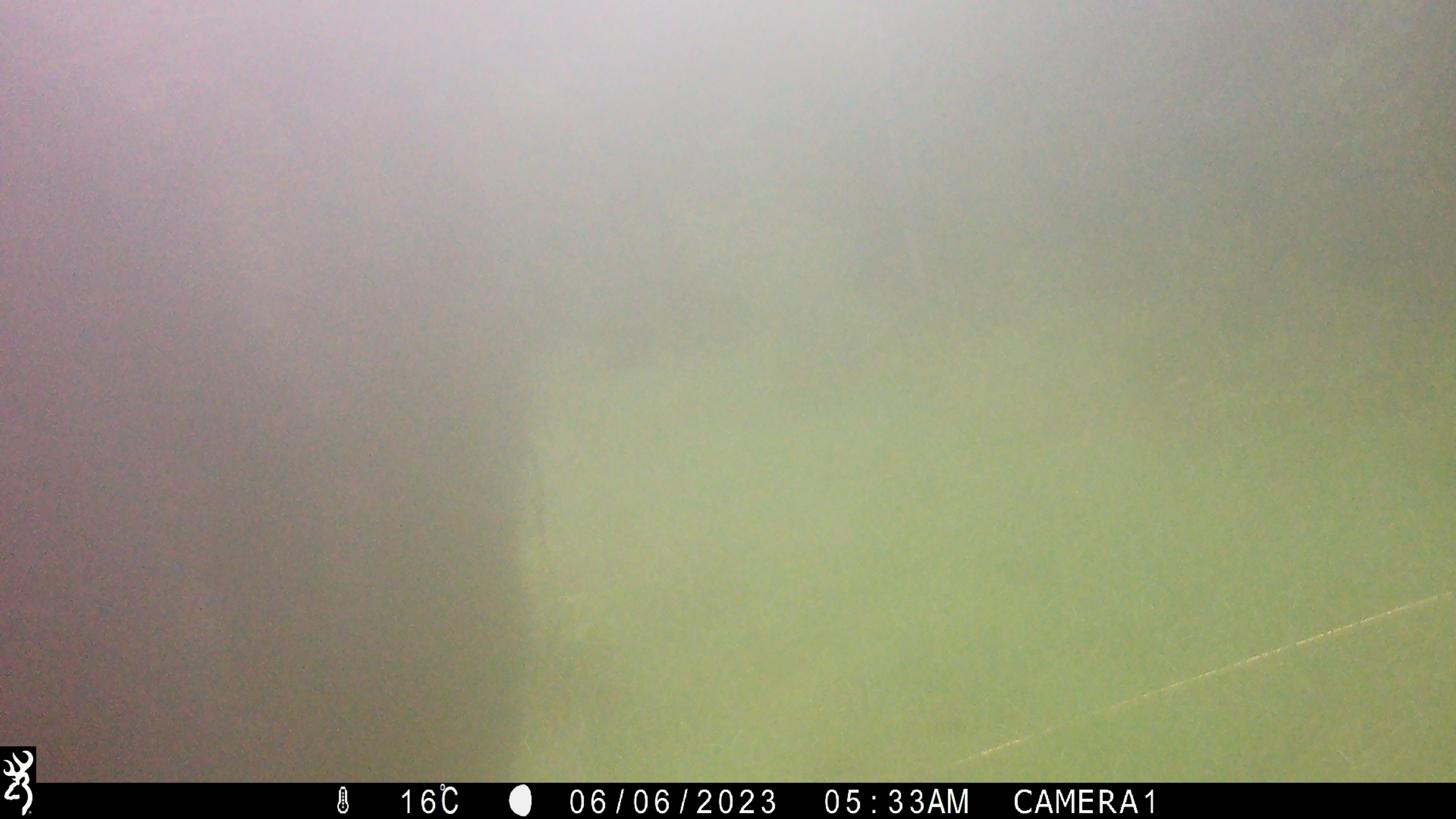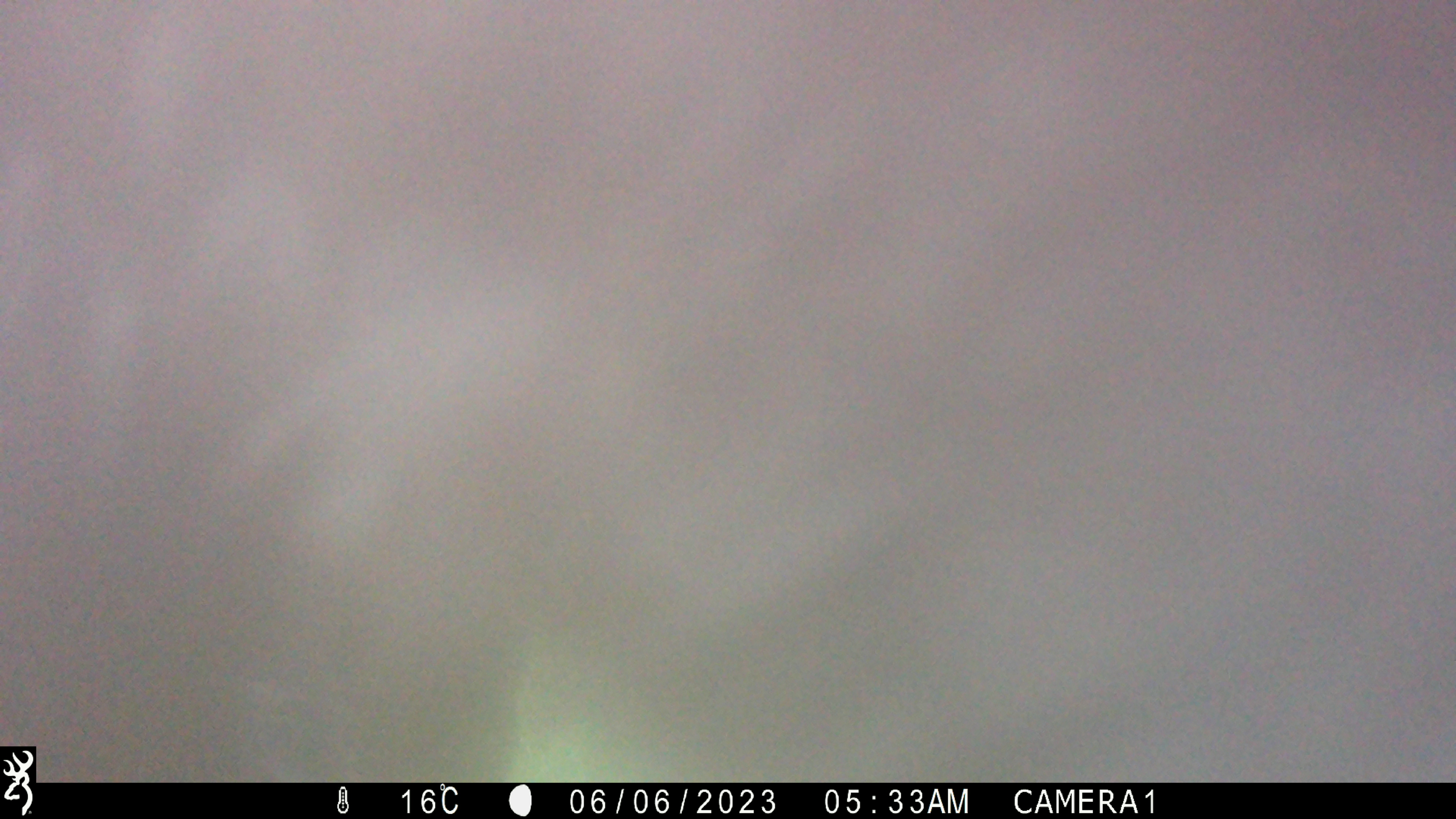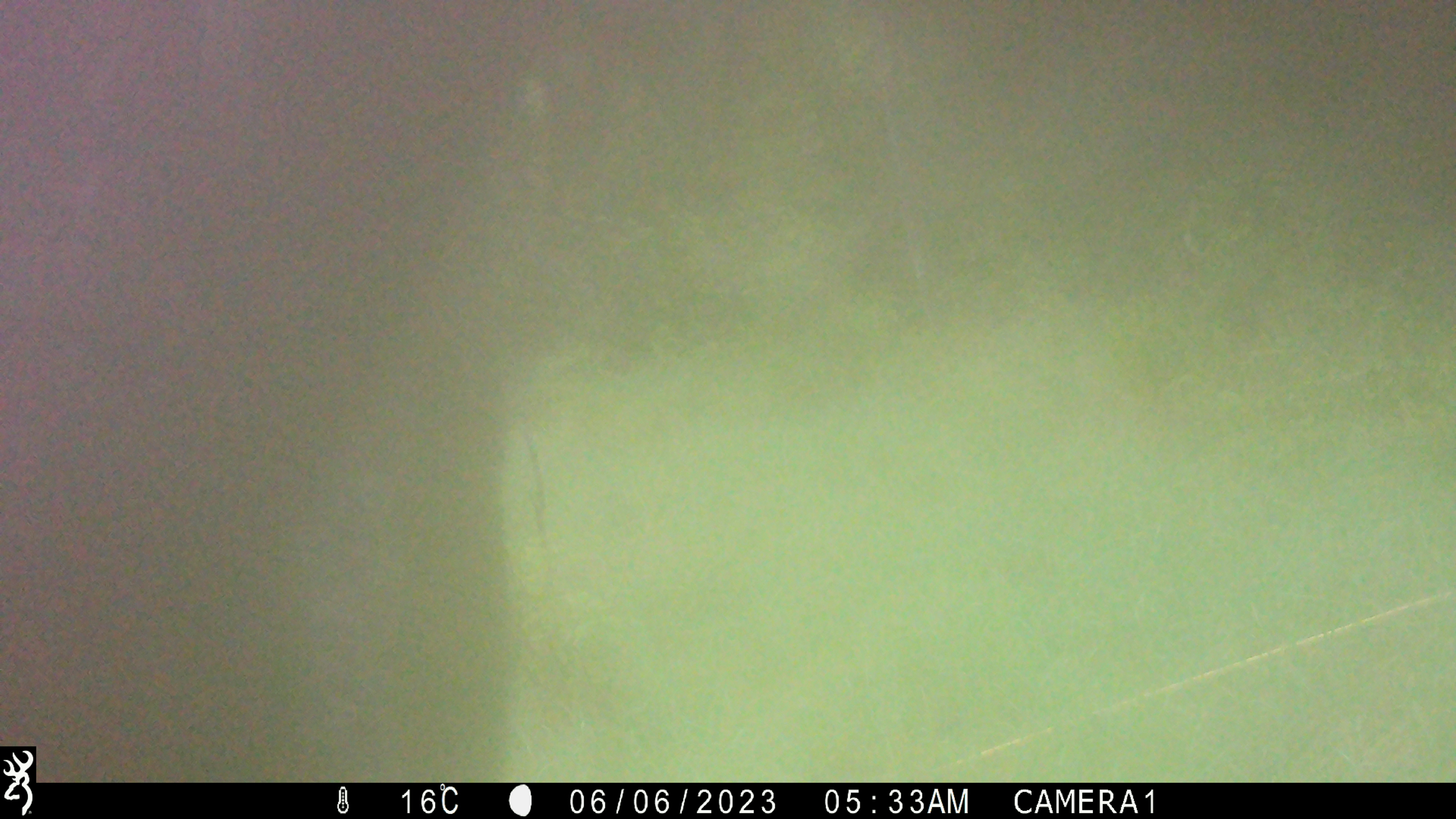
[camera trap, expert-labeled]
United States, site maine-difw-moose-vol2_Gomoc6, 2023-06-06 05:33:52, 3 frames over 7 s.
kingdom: Animalia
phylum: Chordata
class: Mammalia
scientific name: Mammalia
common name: mammal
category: mammal sp.